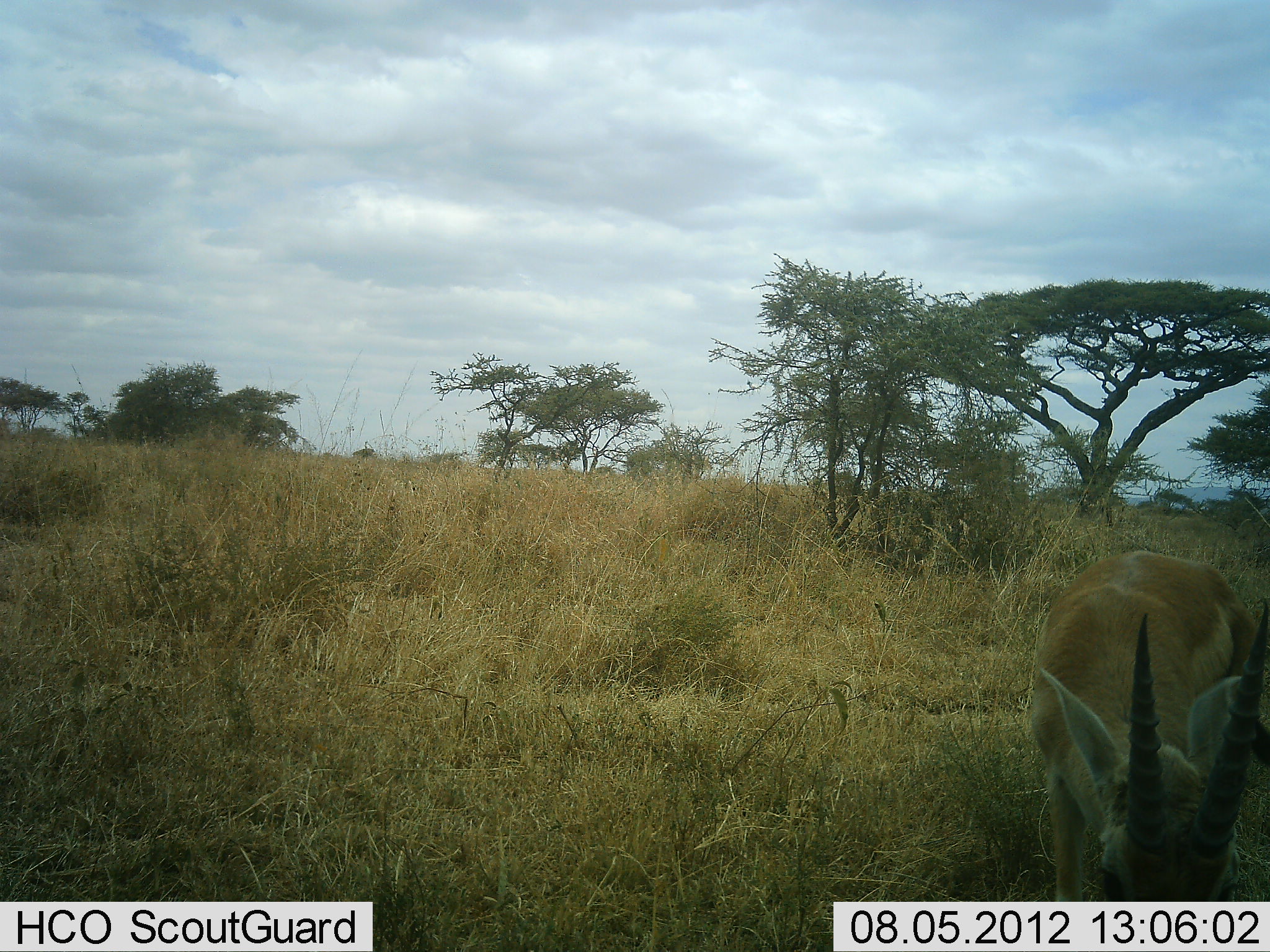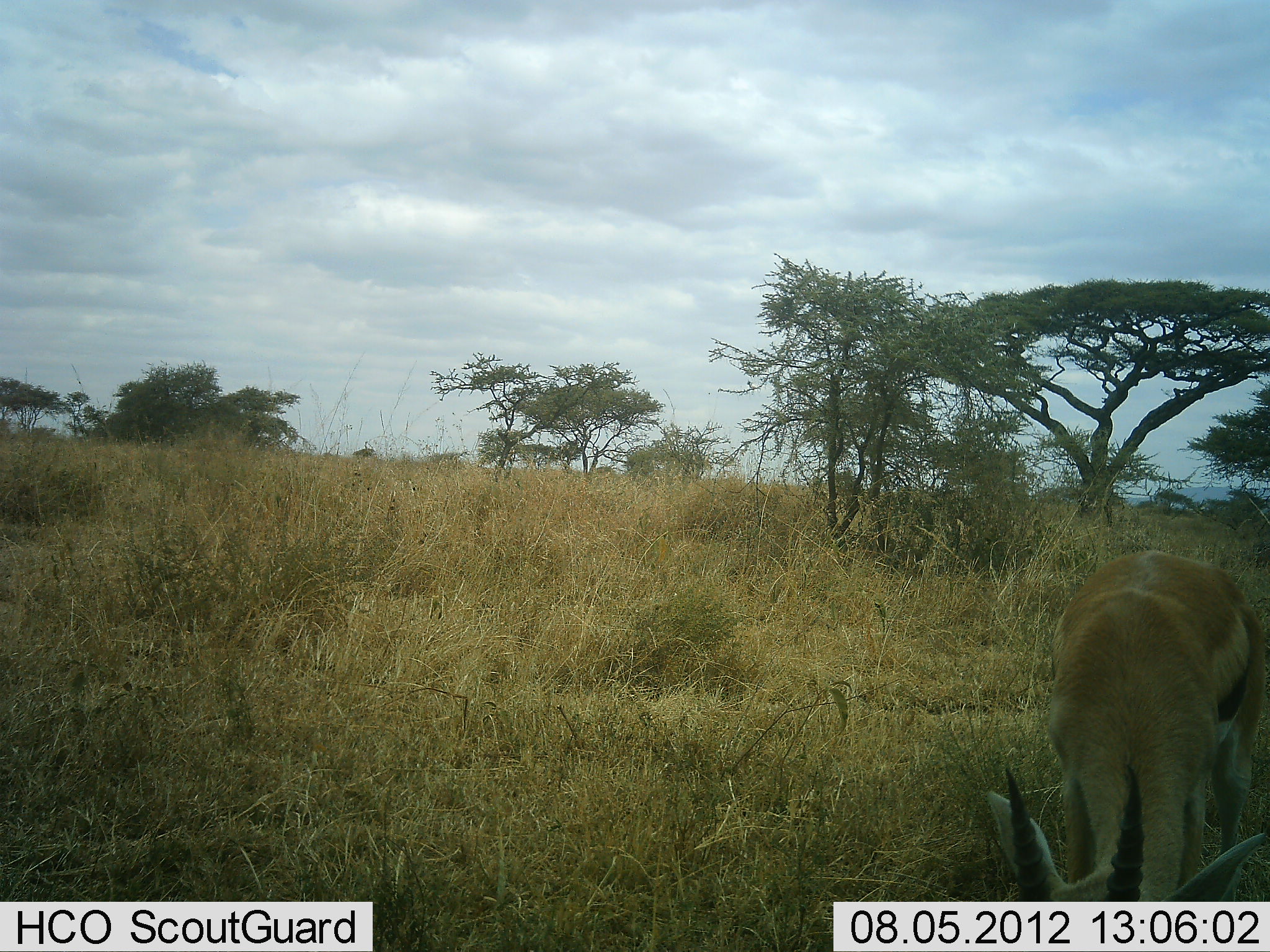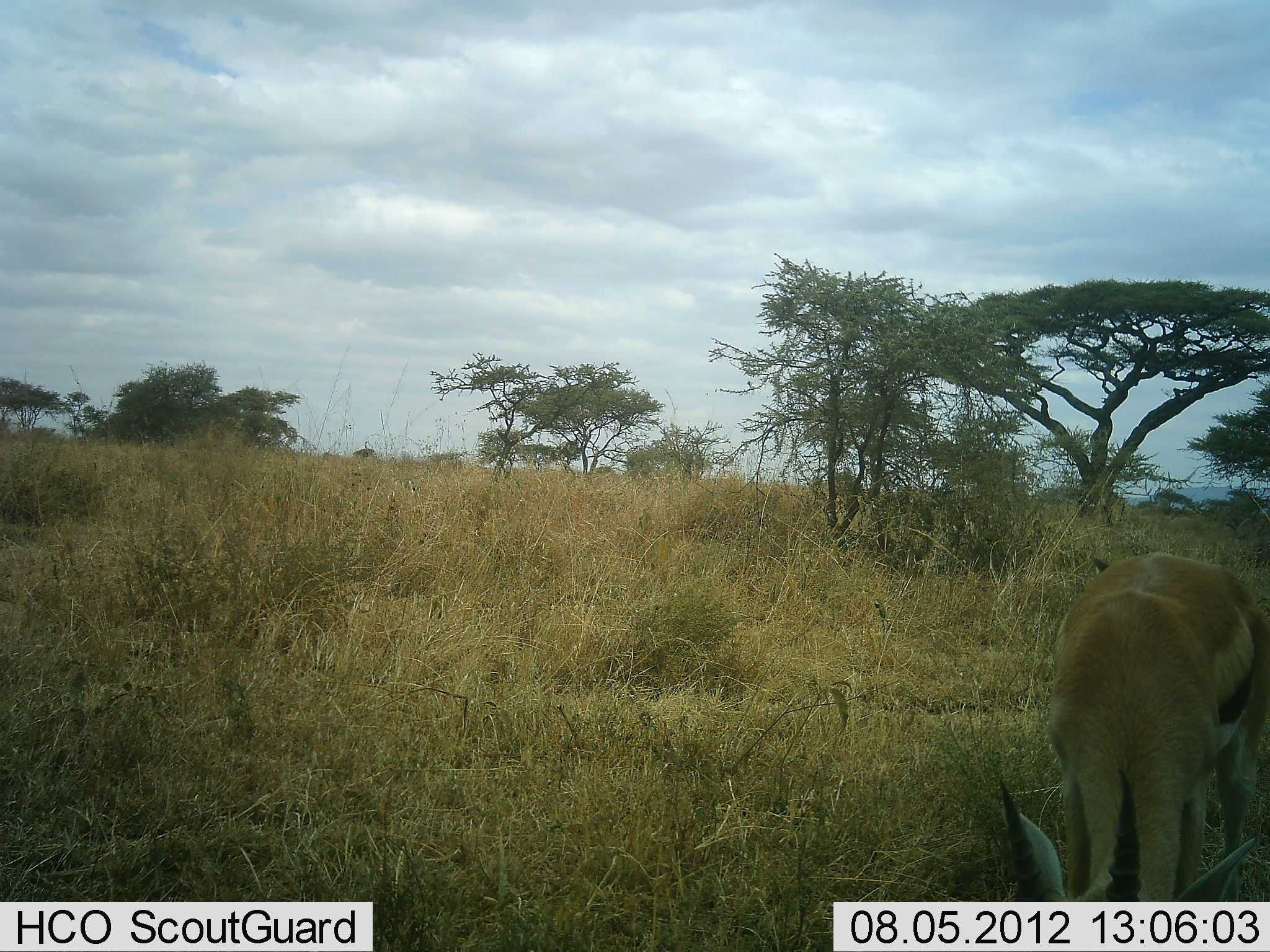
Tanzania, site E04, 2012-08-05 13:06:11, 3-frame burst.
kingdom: Animalia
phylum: Chordata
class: Mammalia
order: Artiodactyla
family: Bovidae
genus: Eudorcas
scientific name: Eudorcas thomsonii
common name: thomson's gazelle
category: gazellethomsons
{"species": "gazellethomsons (thomson's gazelle) (Eudorcas thomsonii)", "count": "1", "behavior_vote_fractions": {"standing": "10%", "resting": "0%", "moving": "0%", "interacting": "0%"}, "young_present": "0%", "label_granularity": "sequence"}